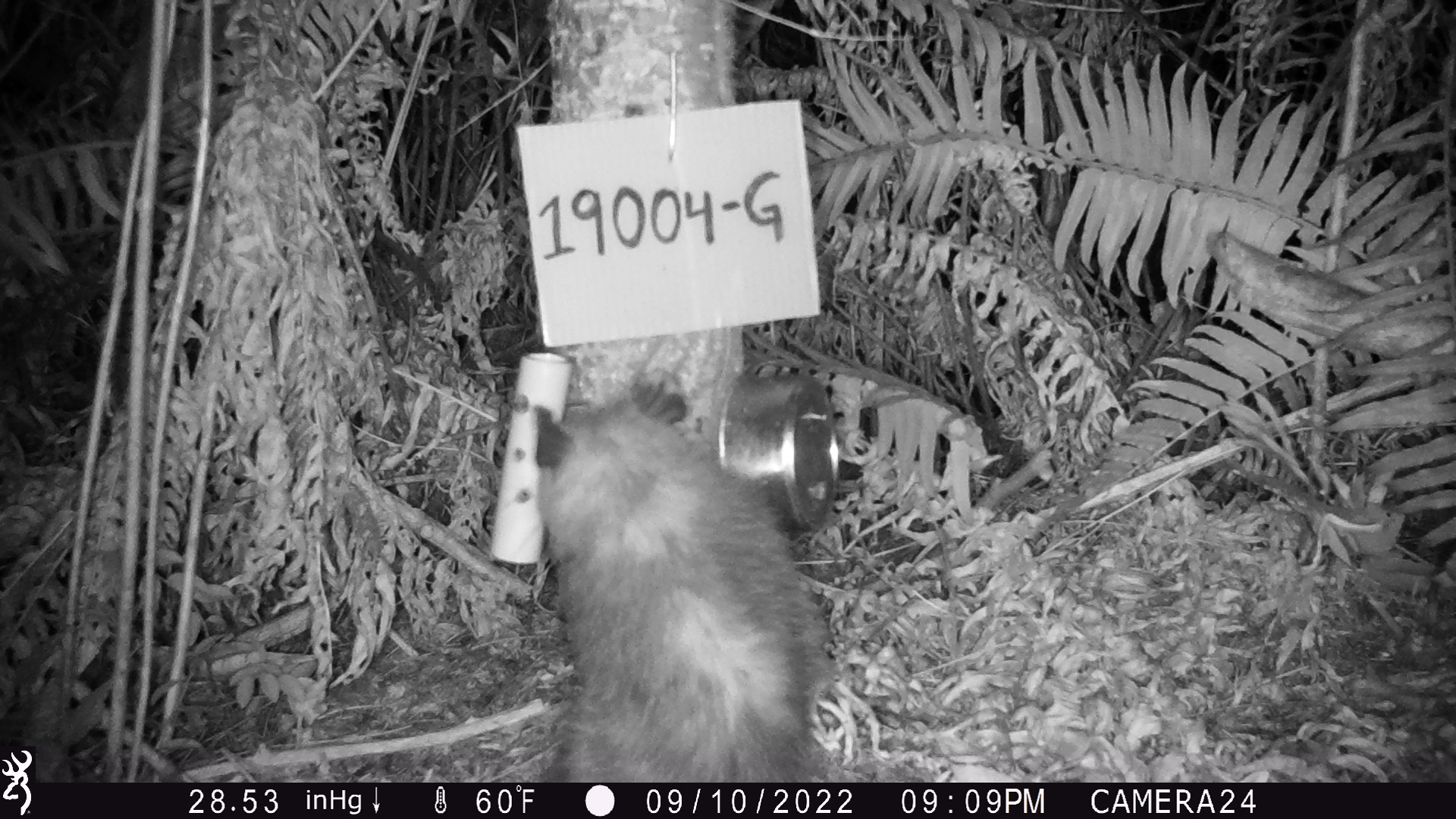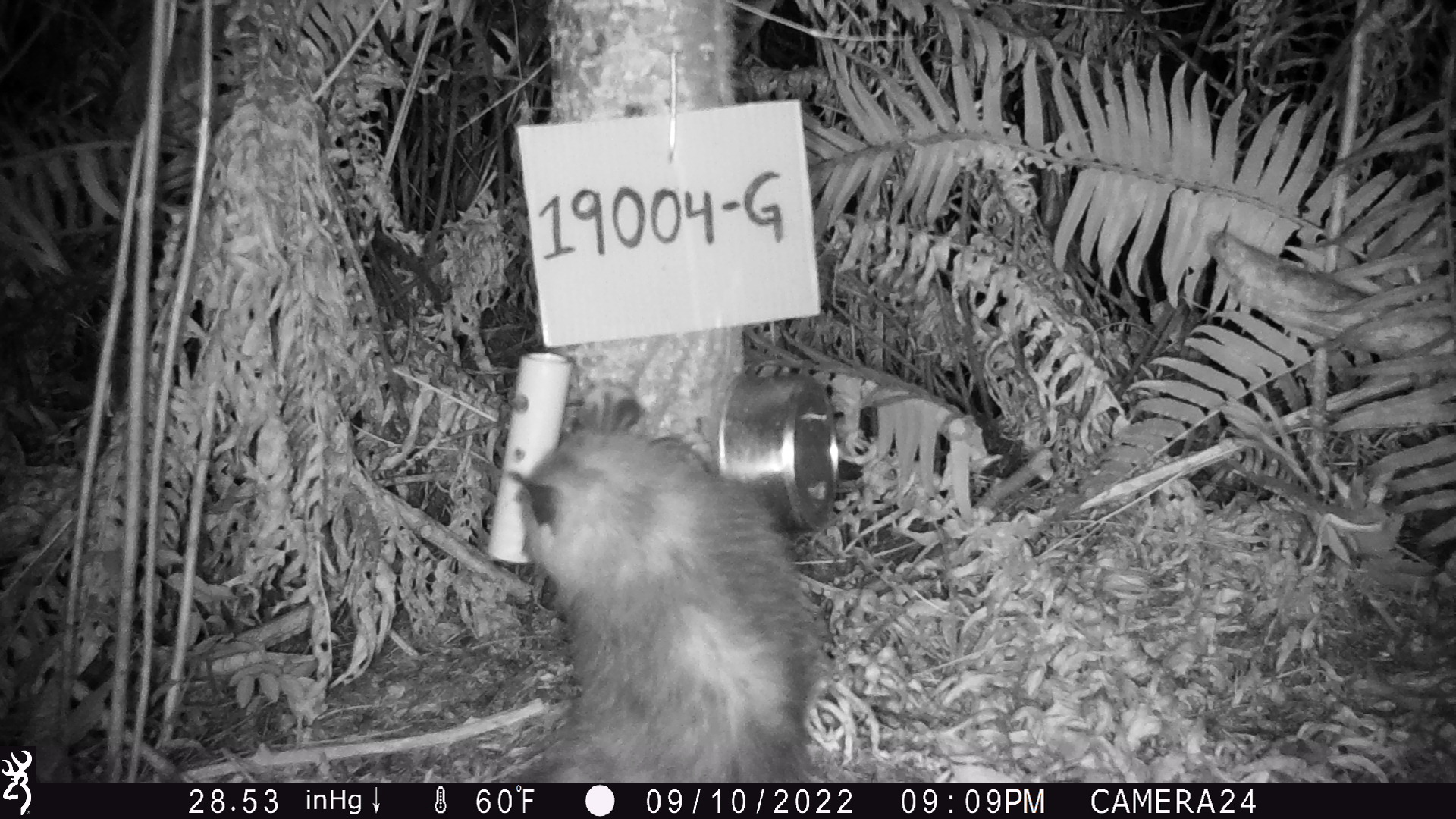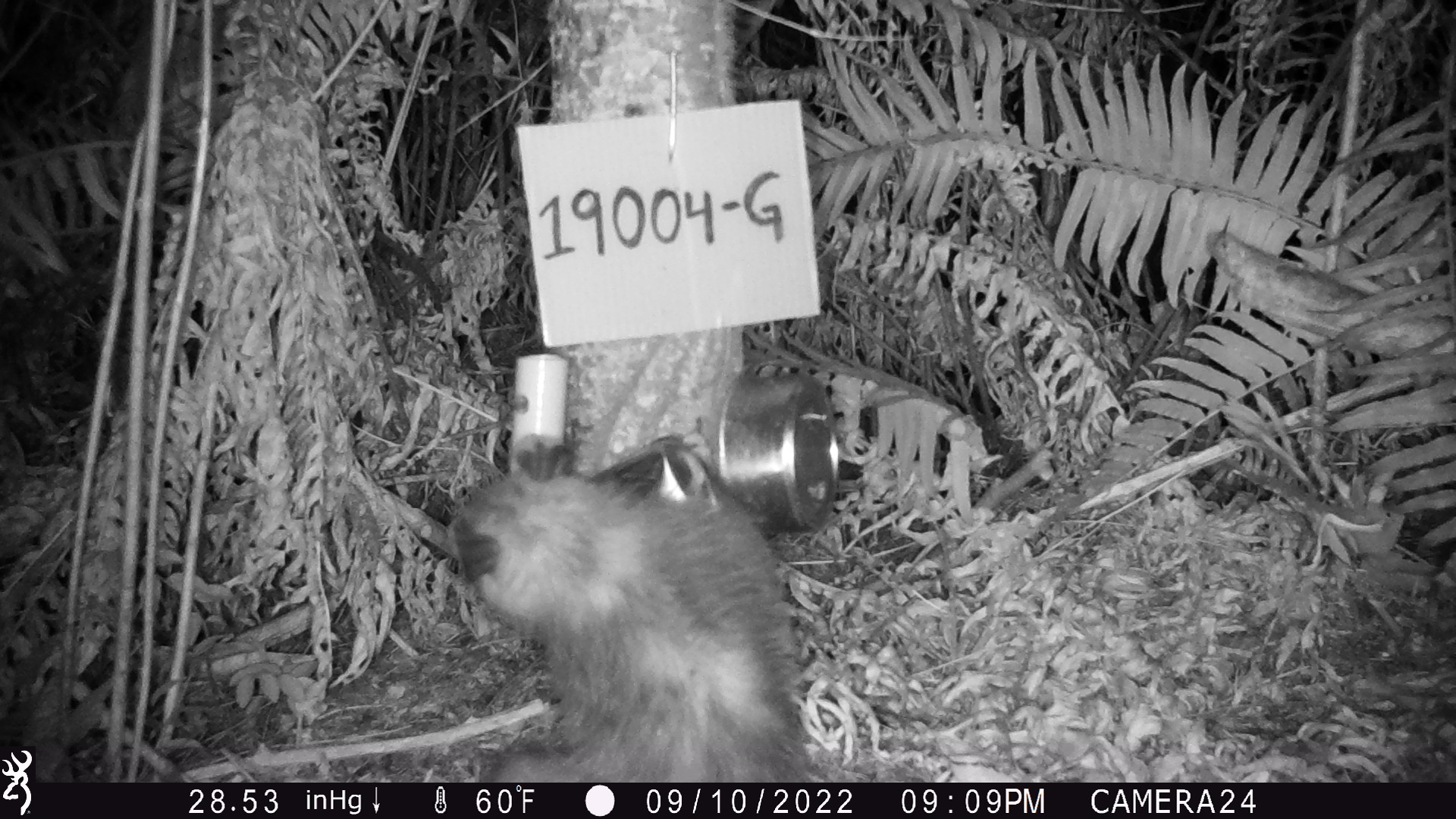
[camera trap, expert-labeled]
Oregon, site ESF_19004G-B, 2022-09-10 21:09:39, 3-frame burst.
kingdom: Animalia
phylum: Chordata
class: Mammalia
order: Didelphimorphia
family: Didelphidae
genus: Didelphis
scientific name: Didelphis virginiana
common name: virginia opossum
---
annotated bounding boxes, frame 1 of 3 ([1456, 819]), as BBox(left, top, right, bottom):
virginia opossum: BBox(502, 369, 840, 777)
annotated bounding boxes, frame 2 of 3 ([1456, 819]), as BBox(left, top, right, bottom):
virginia opossum: BBox(473, 378, 823, 780)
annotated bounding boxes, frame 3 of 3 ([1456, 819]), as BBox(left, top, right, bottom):
virginia opossum: BBox(416, 429, 822, 781)